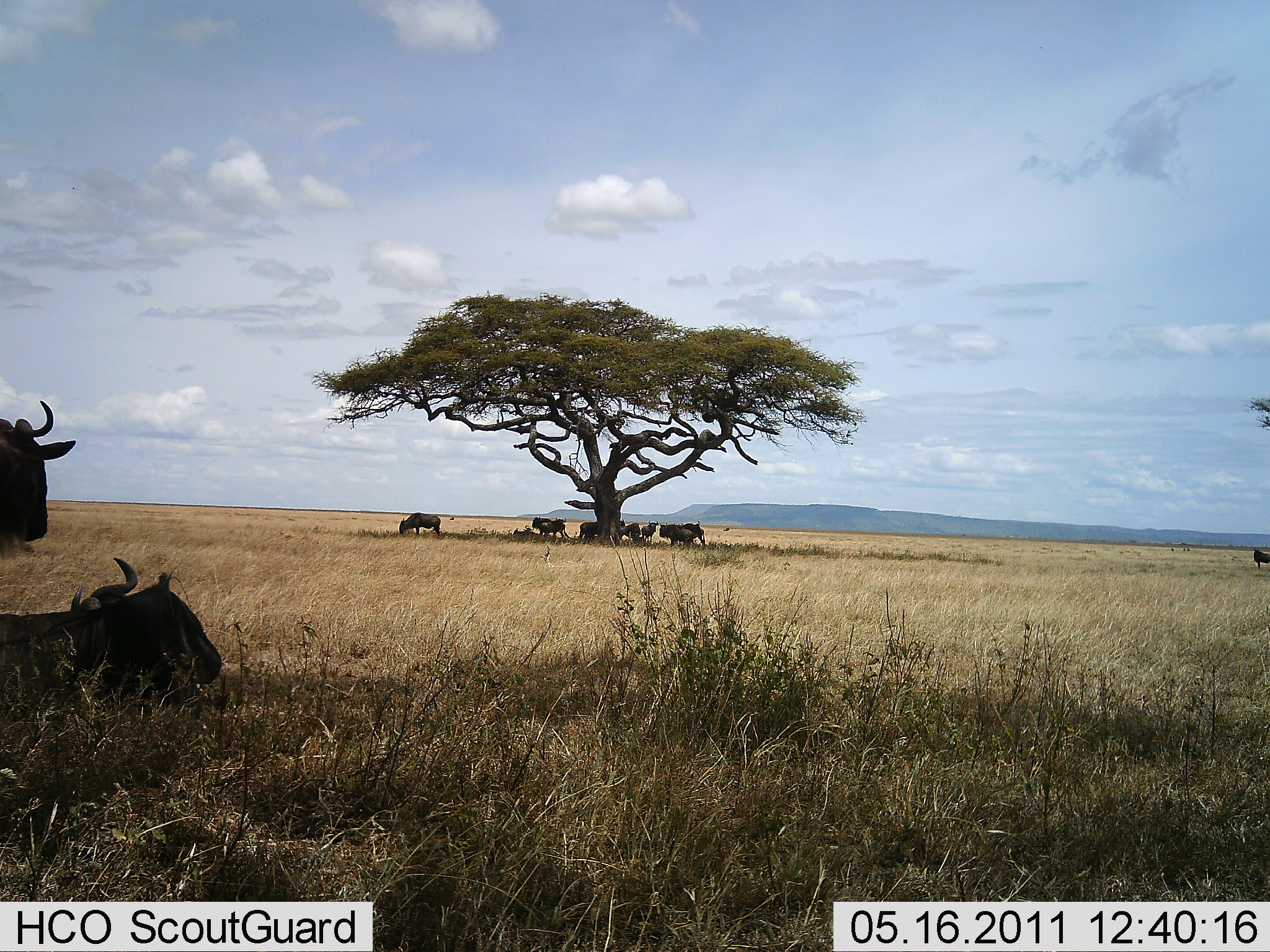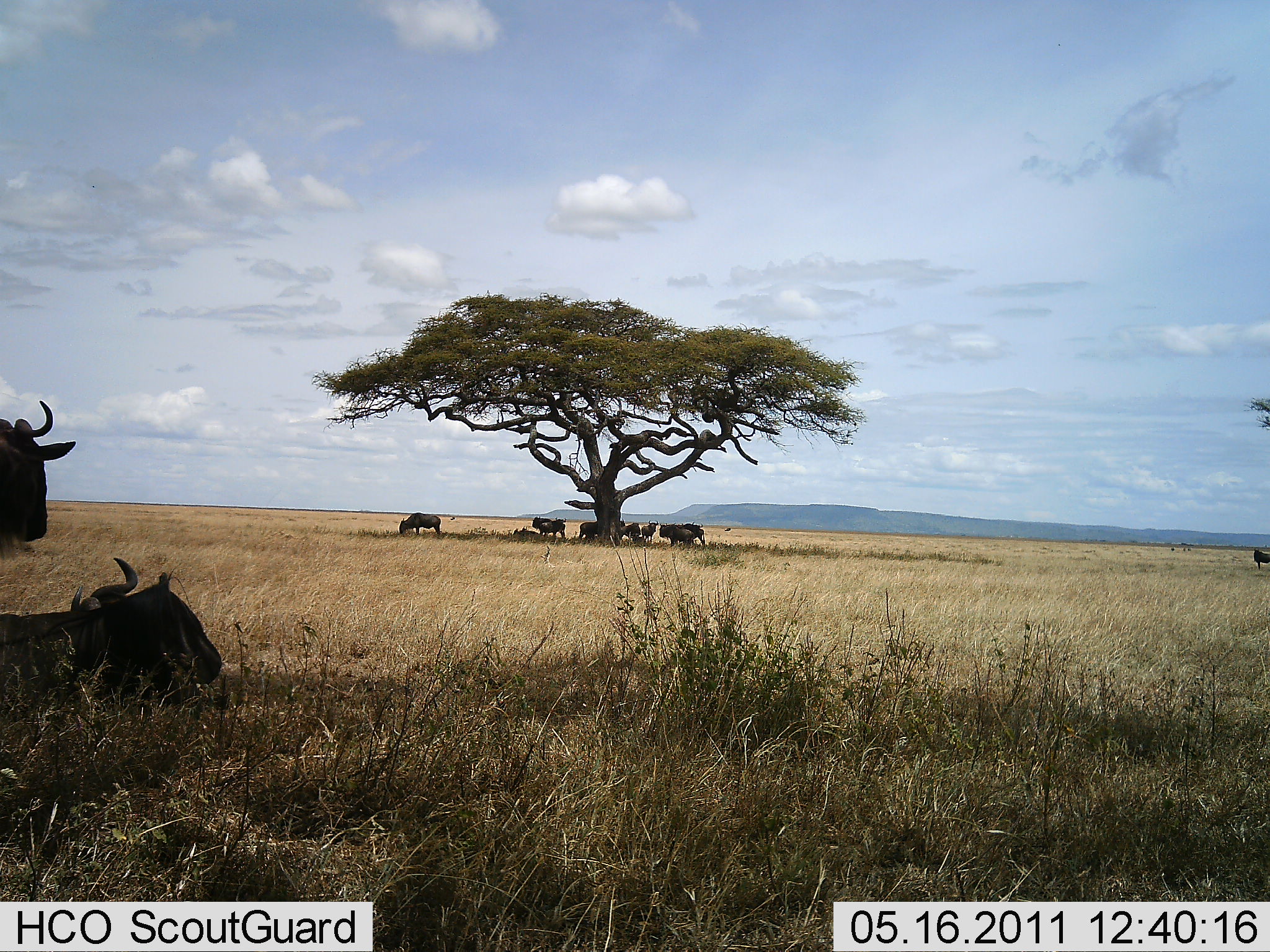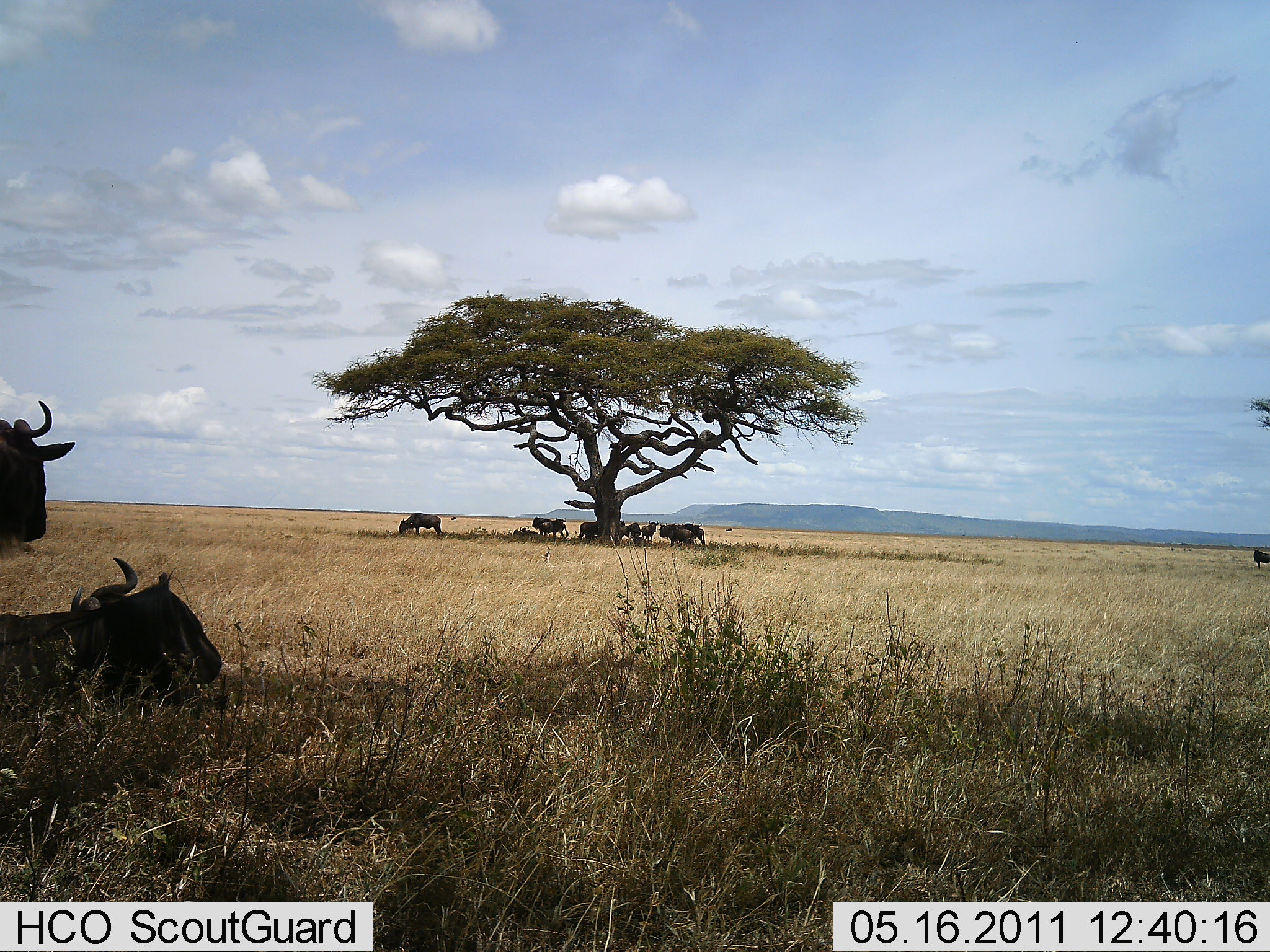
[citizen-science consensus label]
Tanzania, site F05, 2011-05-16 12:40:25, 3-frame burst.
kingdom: Animalia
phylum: Chordata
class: Mammalia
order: Artiodactyla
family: Bovidae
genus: Connochaetes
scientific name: Connochaetes taurinus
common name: blue wildebeest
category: wildebeest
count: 9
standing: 83%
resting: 100%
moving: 17%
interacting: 17%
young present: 0%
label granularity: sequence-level